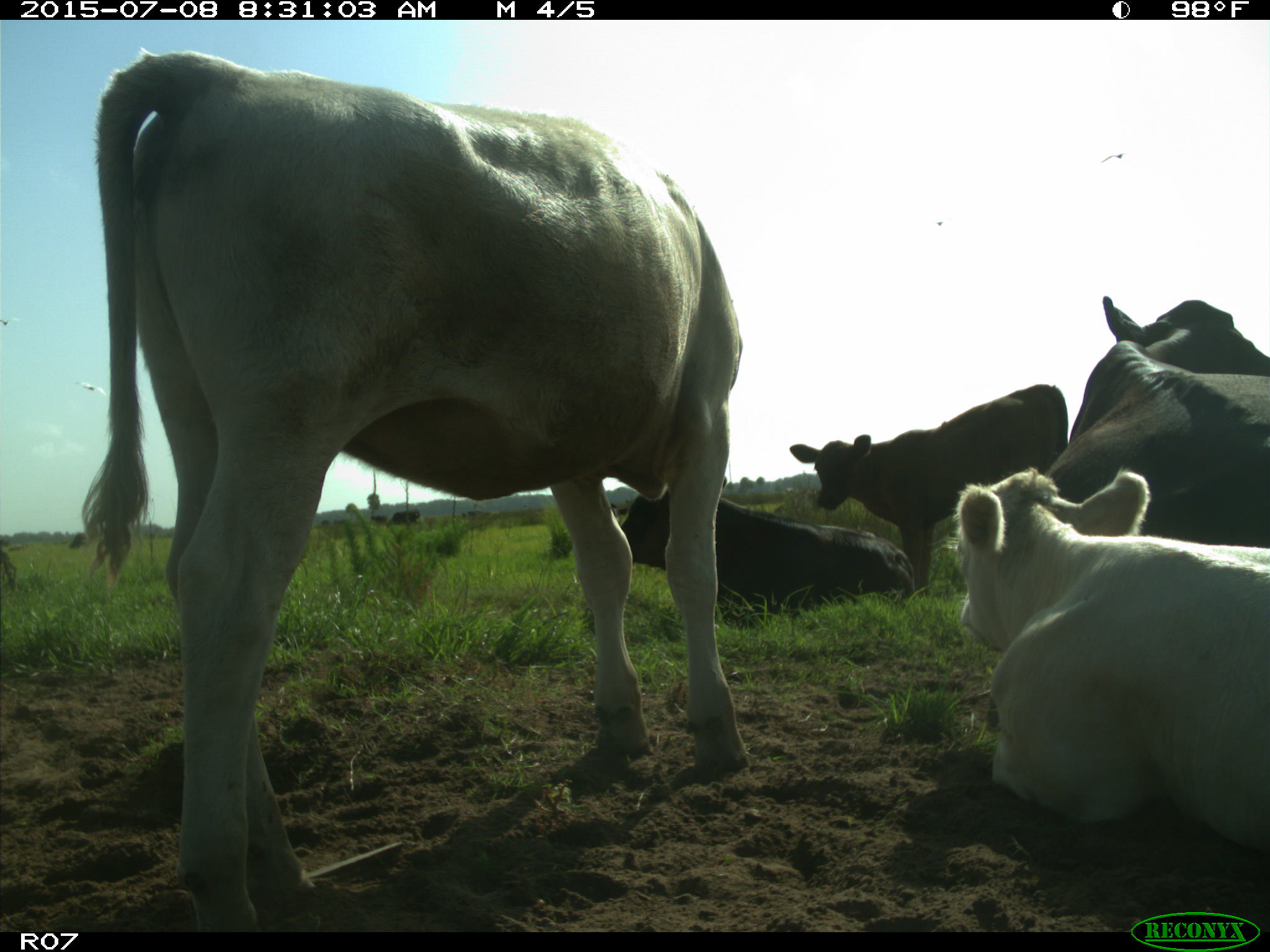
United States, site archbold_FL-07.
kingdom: Animalia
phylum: Chordata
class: Mammalia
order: Artiodactyla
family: Bovidae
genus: Bos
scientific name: Bos taurus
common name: domestic cow